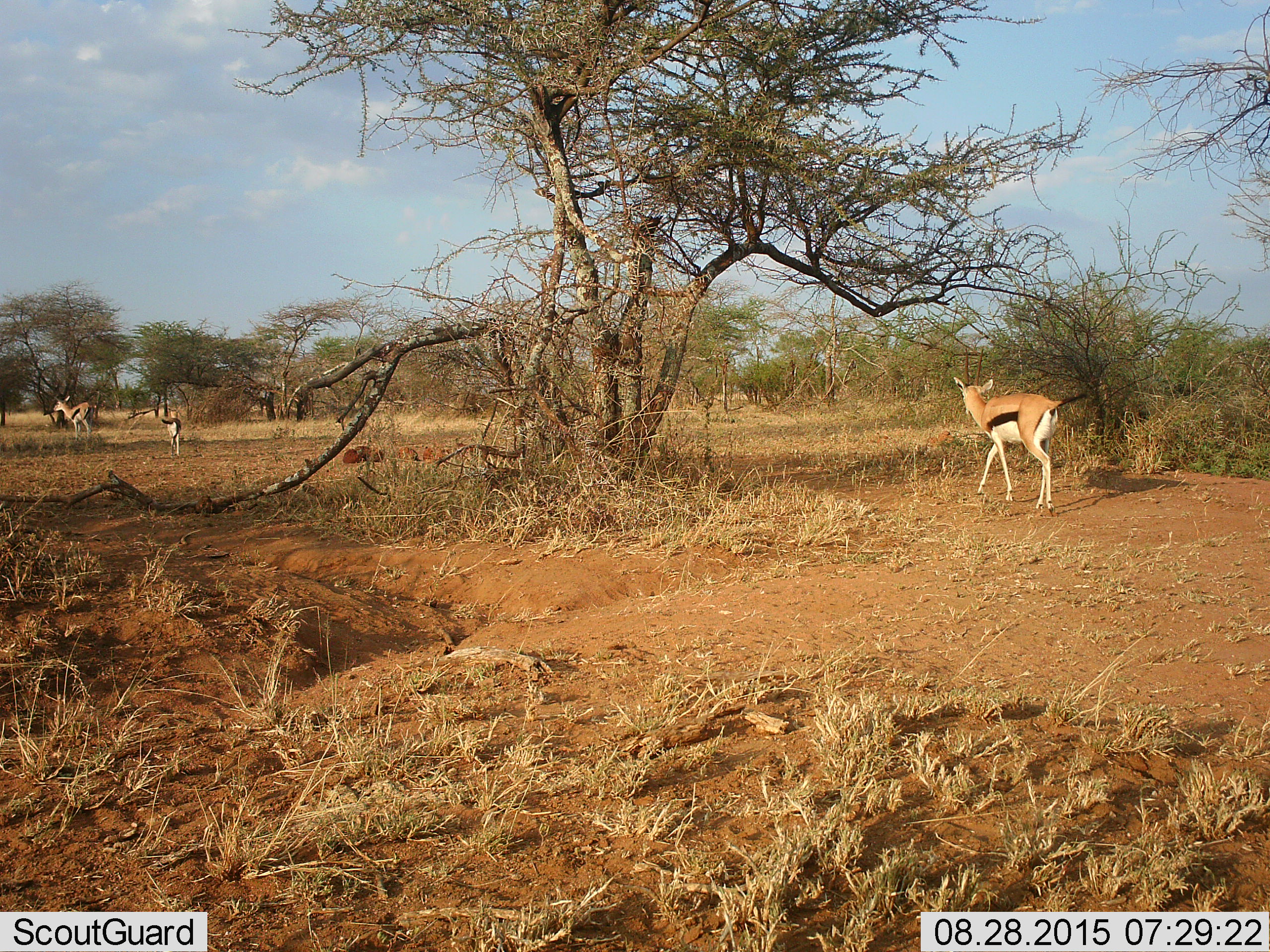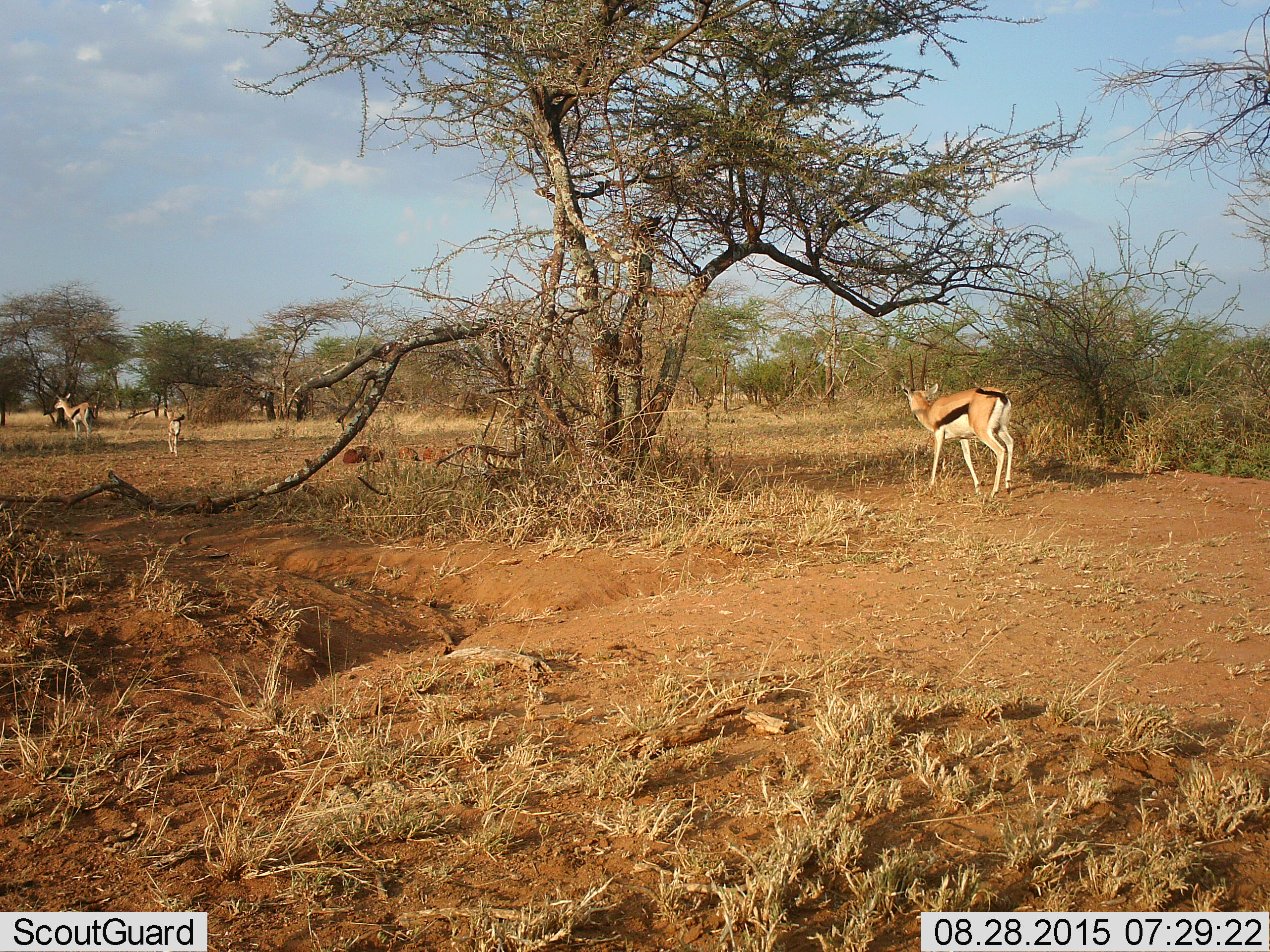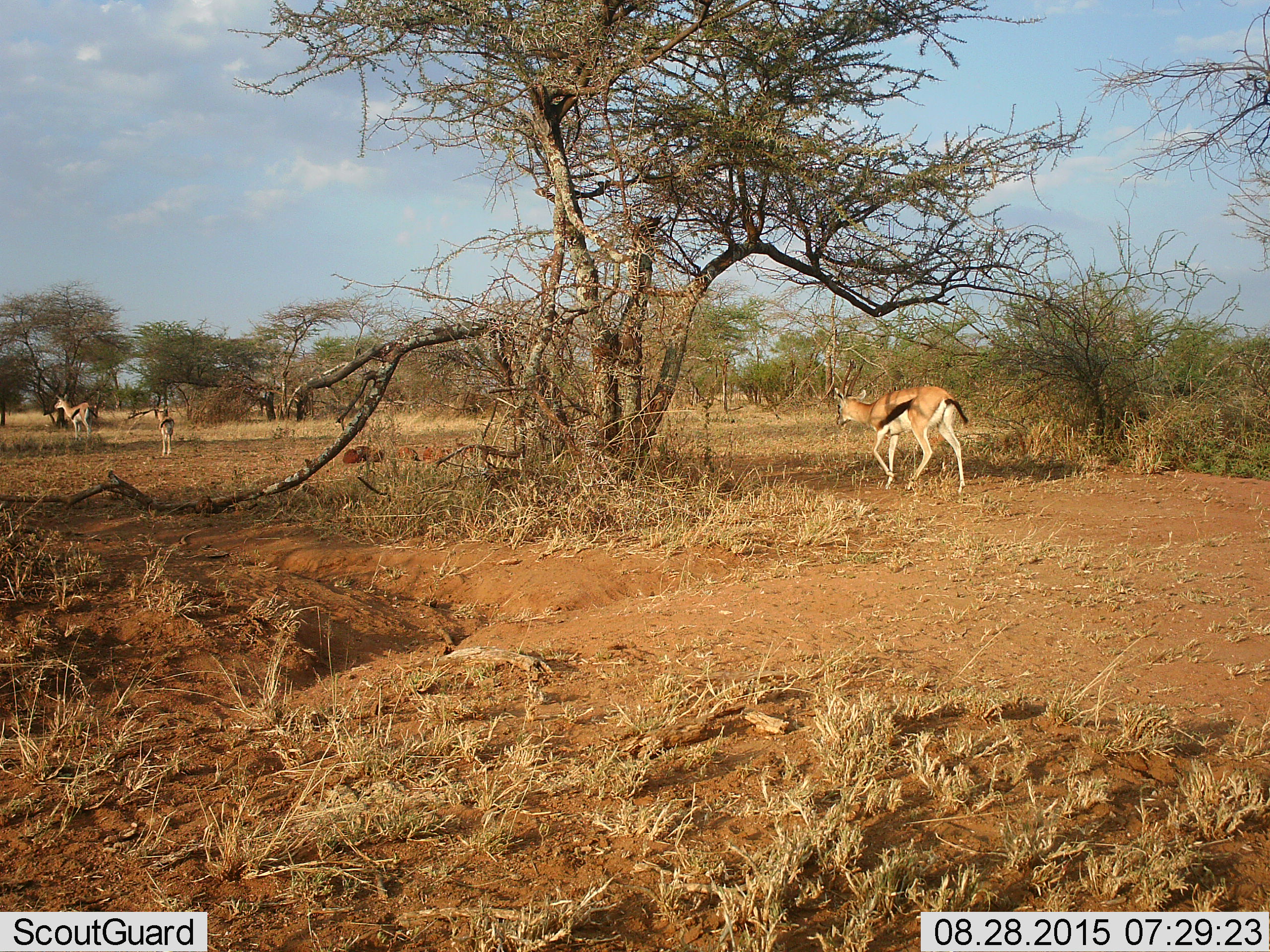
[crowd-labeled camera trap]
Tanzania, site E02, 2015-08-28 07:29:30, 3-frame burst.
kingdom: Animalia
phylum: Chordata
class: Mammalia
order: Artiodactyla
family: Bovidae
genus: Eudorcas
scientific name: Eudorcas thomsonii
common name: thomson's gazelle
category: gazellethomsons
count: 3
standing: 35%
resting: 0%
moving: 94%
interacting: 0%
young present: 24%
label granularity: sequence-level